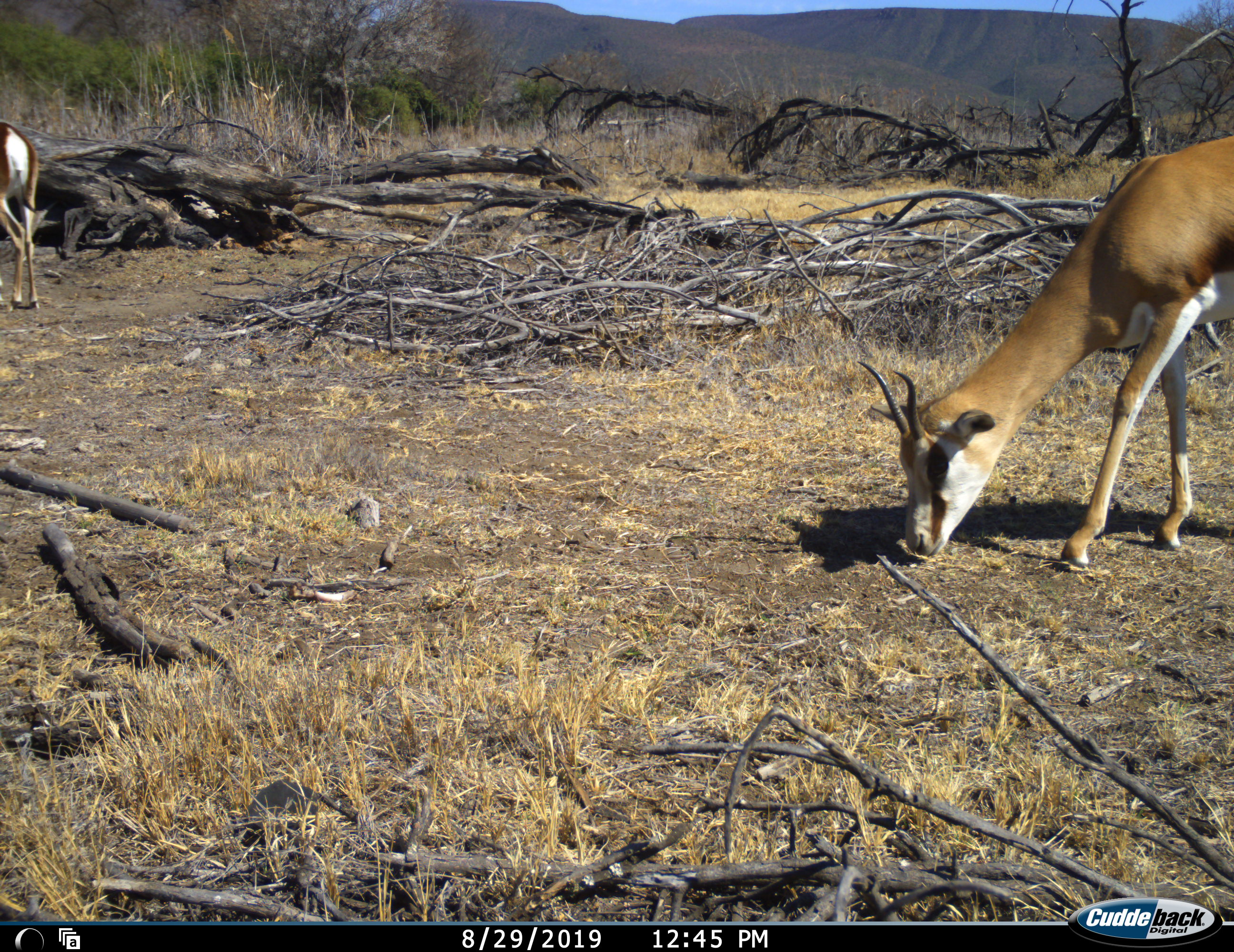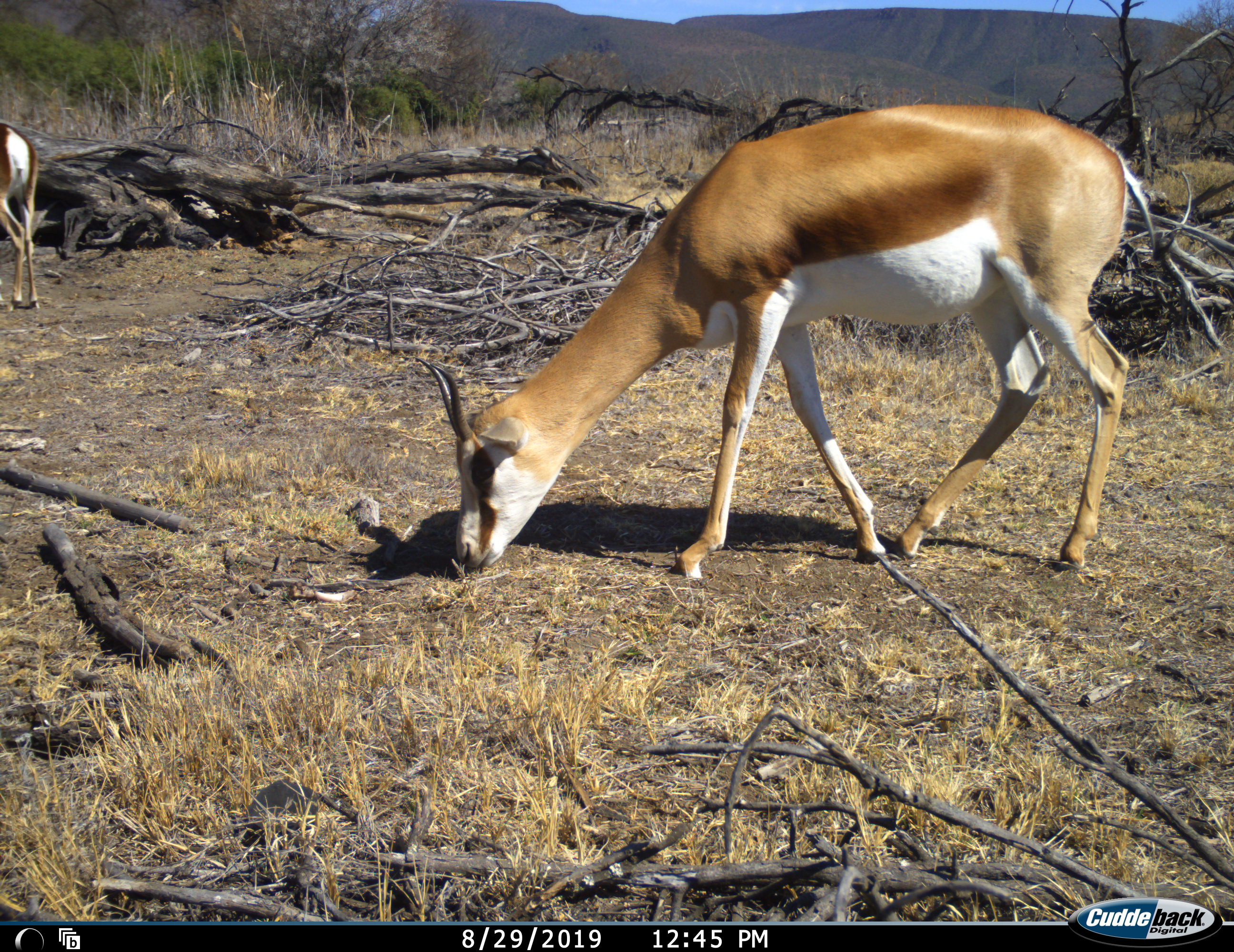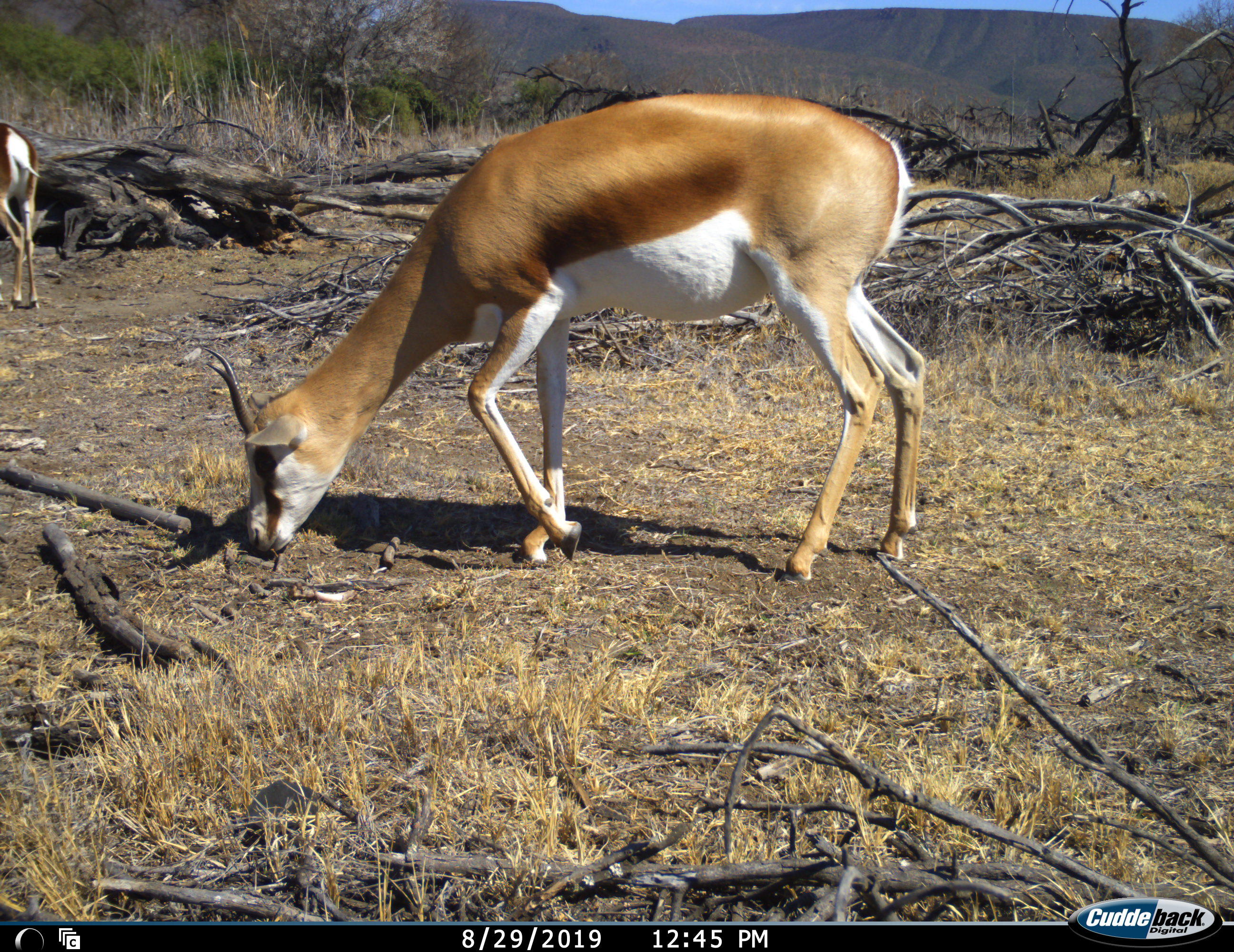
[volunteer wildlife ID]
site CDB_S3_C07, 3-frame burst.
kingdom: Animalia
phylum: Chordata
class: Mammalia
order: Artiodactyla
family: Bovidae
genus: Antidorcas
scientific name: Antidorcas marsupialis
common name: springbok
Springbok (Antidorcas marsupialis), count 2. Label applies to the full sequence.